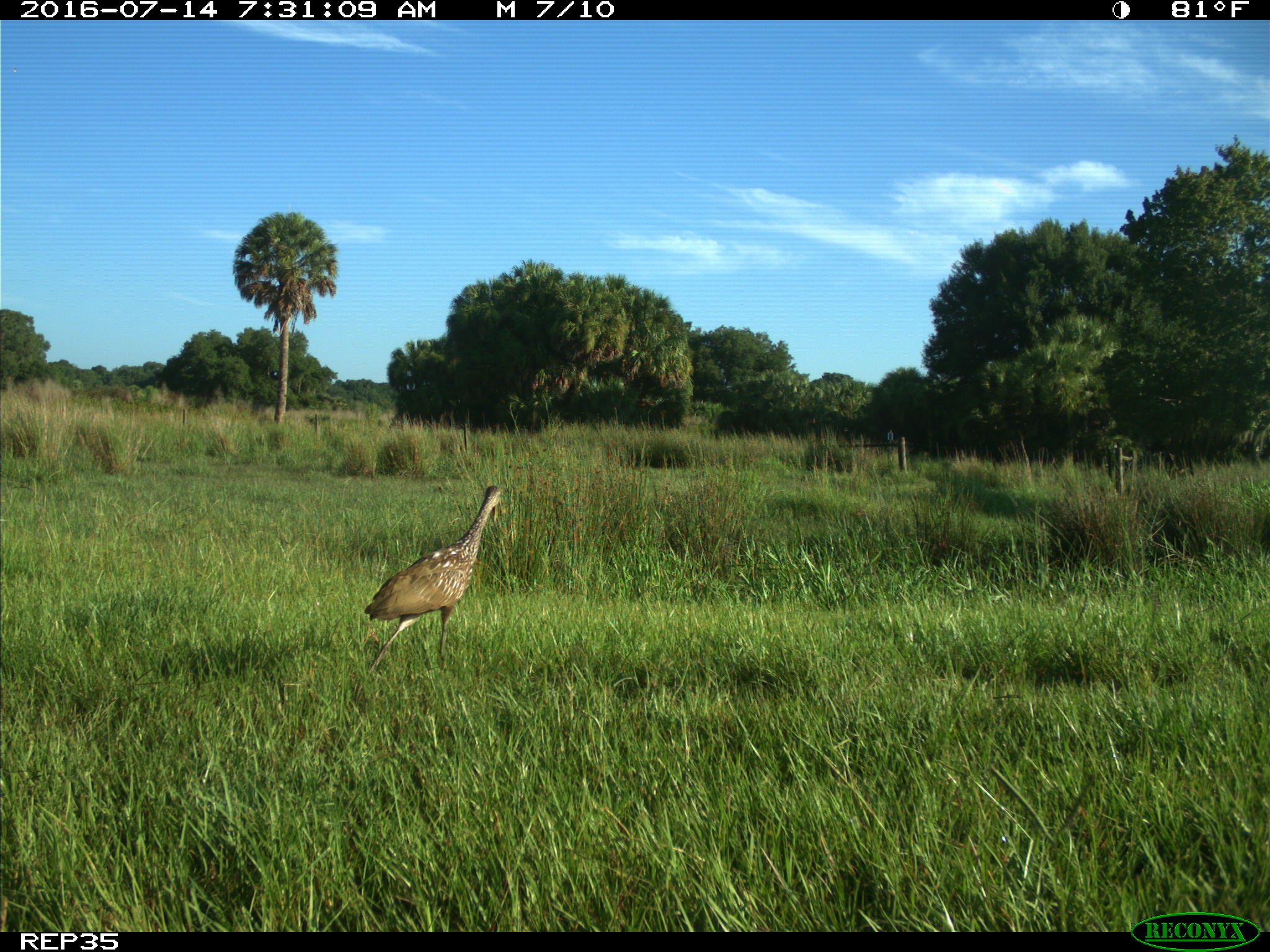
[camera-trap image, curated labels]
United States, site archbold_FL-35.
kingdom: Animalia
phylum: Chordata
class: Aves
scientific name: Aves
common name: birds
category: unidentified bird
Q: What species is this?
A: Unidentified bird (birds) (Aves).